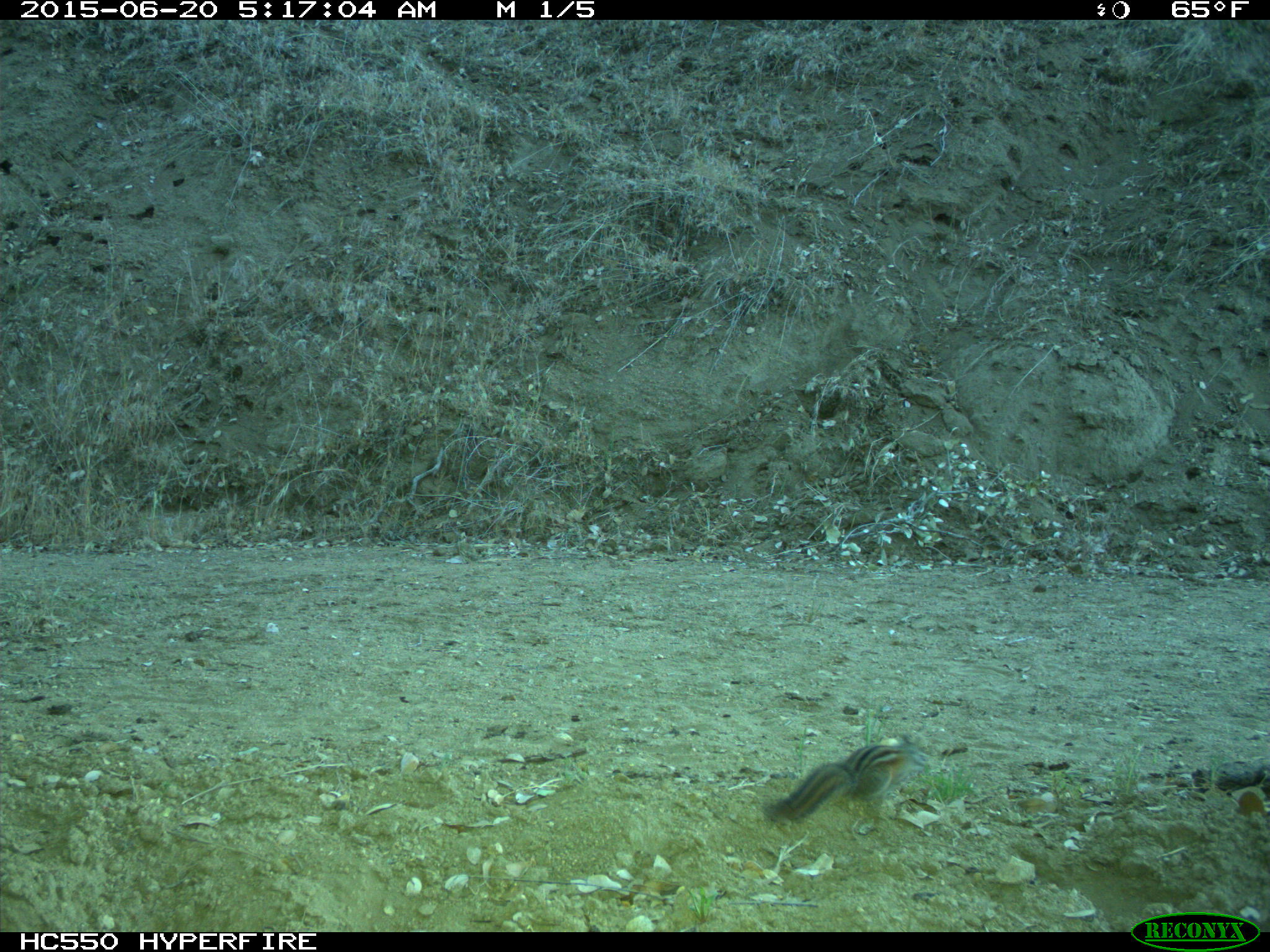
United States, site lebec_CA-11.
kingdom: Animalia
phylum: Chordata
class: Mammalia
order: Rodentia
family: Sciuridae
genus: Tamias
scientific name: Tamias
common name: chipmunk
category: unidentified chipmunk